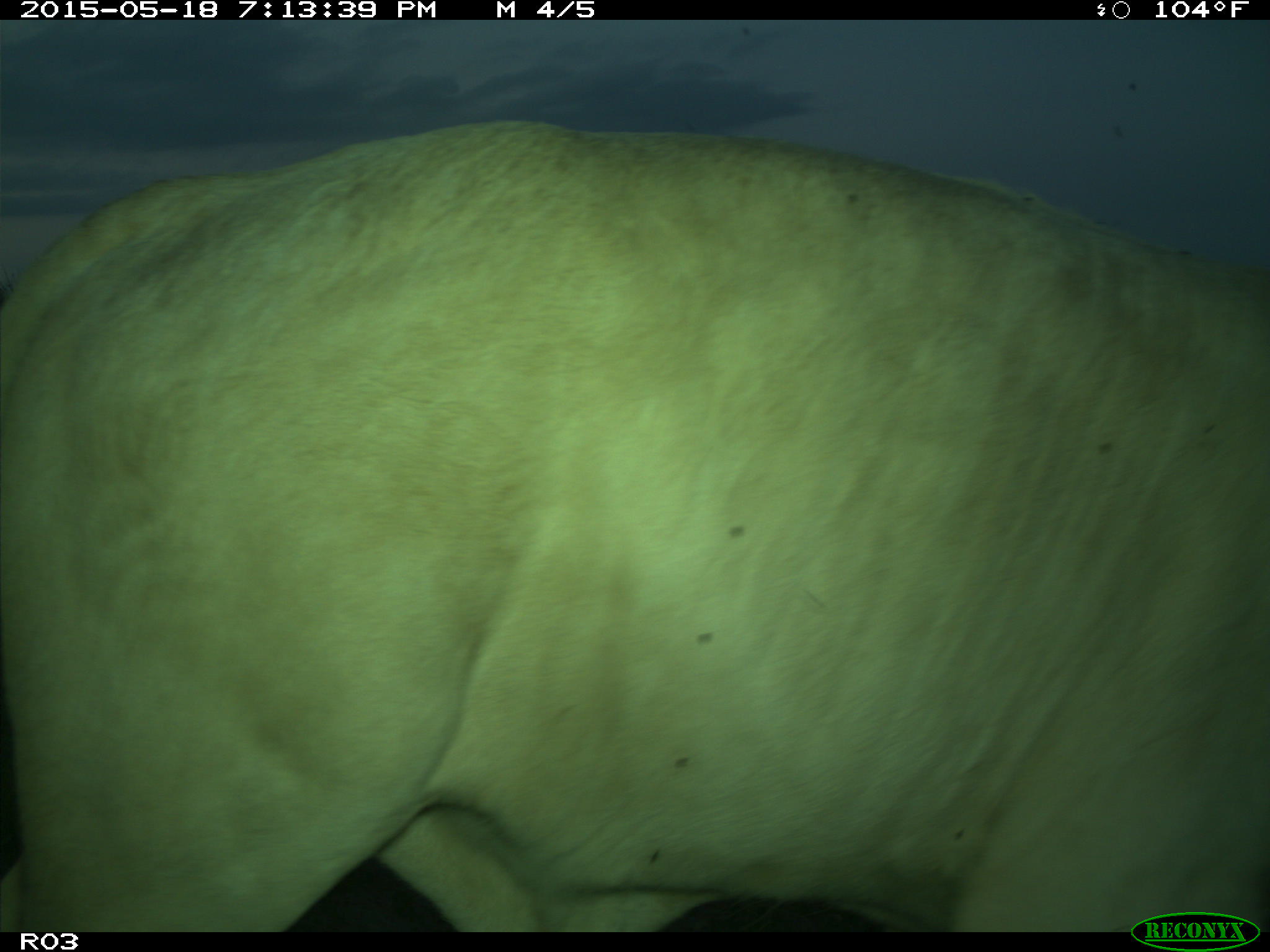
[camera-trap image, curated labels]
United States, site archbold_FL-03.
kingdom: Animalia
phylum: Chordata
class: Mammalia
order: Artiodactyla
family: Bovidae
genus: Bos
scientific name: Bos taurus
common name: domestic cow